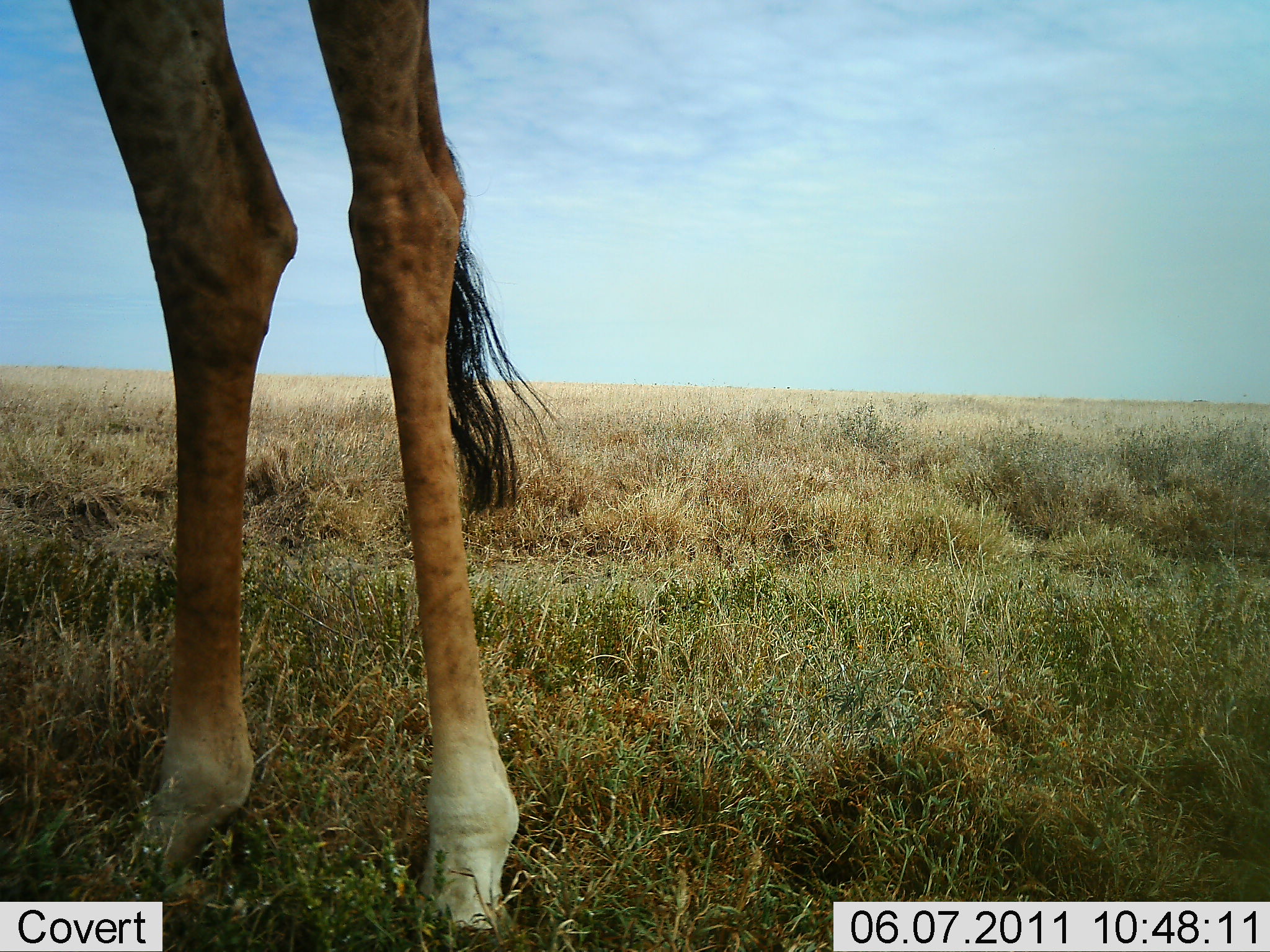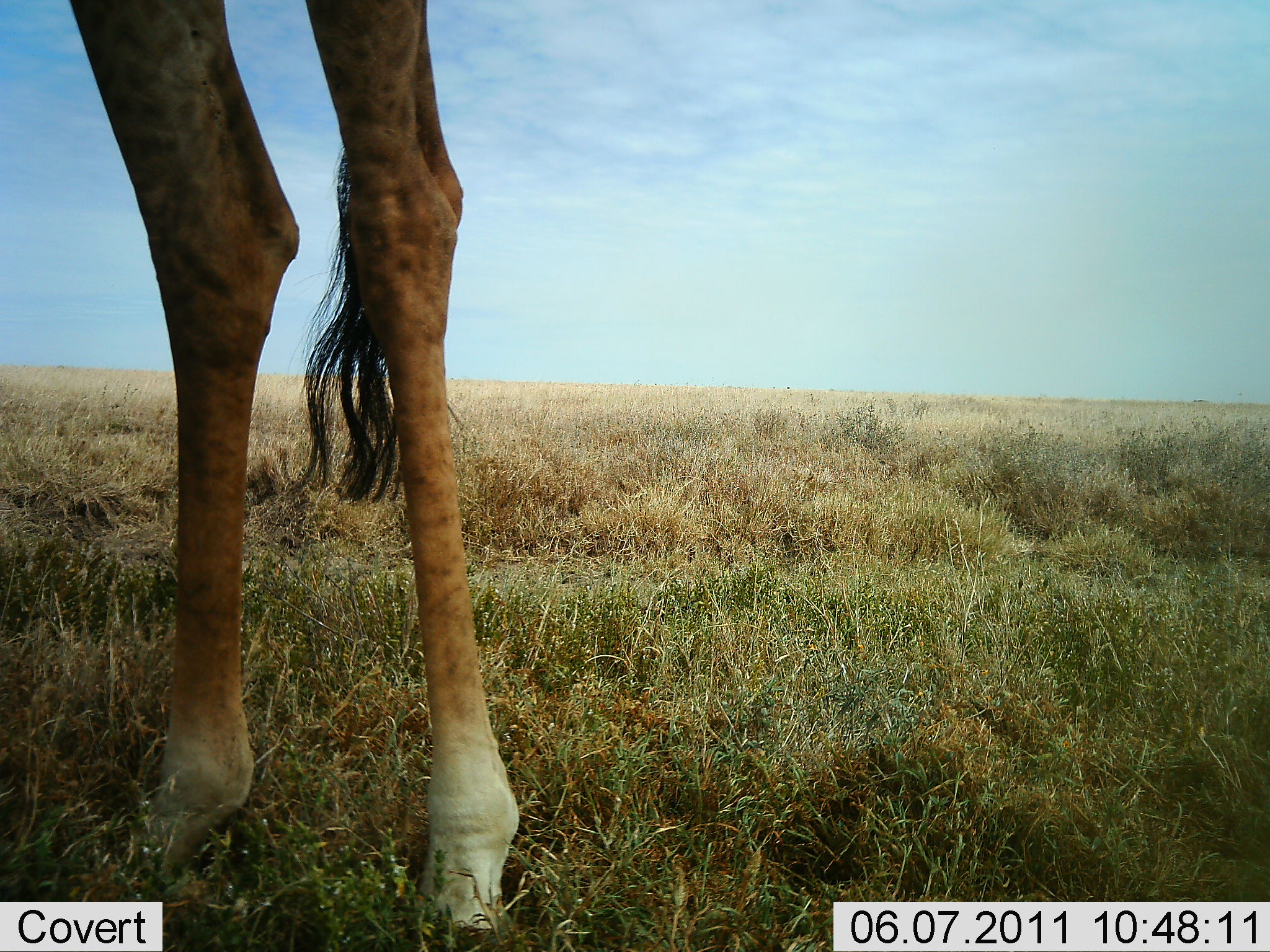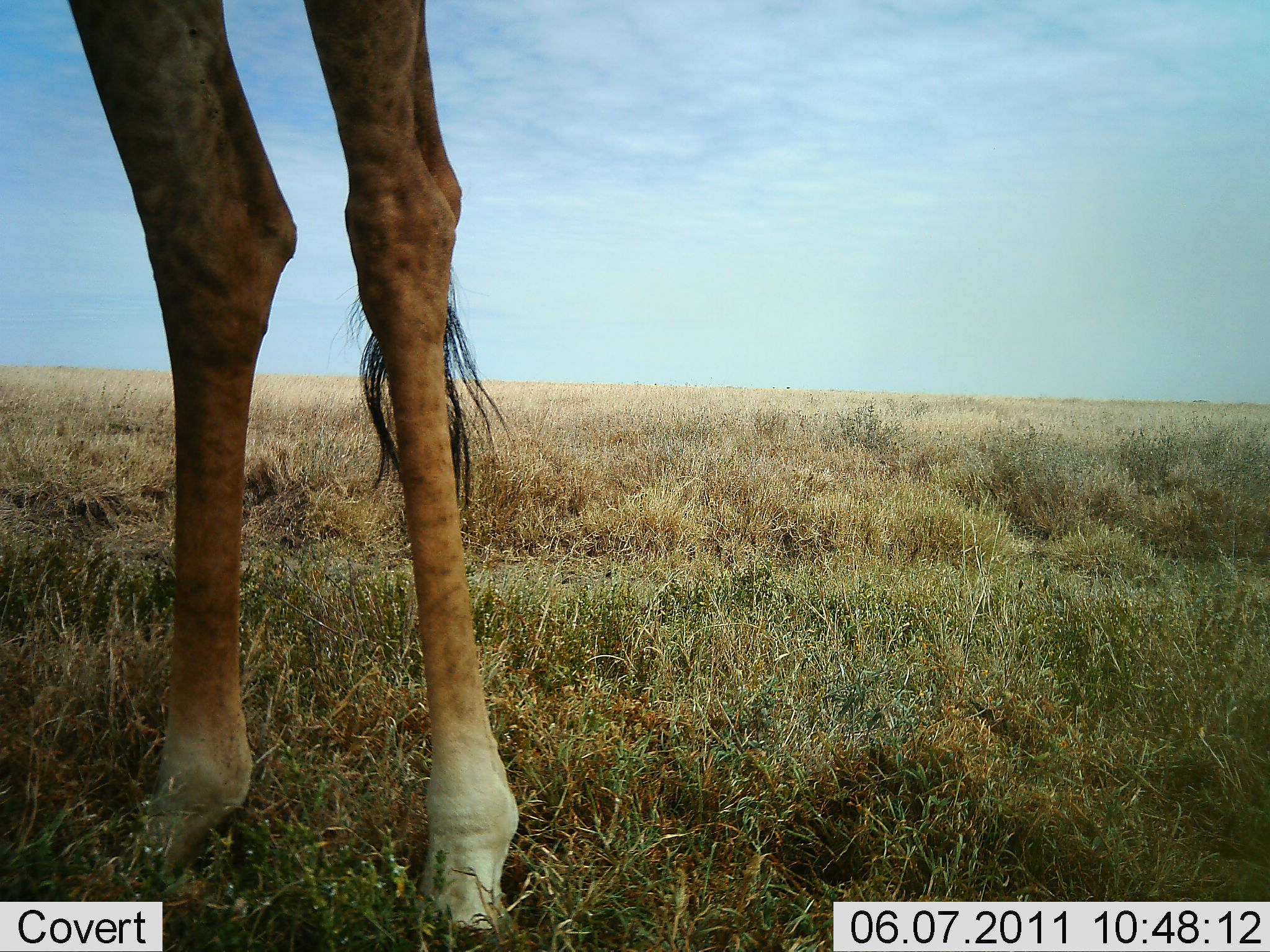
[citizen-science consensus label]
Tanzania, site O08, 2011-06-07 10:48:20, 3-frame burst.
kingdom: Animalia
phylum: Chordata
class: Mammalia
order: Artiodactyla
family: Giraffidae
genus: Giraffa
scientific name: Giraffa camelopardalis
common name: giraffe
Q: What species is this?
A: Giraffe (Giraffa camelopardalis).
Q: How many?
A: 1.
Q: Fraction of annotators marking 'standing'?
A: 100%.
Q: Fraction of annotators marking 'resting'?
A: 0%.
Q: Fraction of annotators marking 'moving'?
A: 0%.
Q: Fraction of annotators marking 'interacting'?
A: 0%.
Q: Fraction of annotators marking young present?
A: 0%.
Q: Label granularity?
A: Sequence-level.